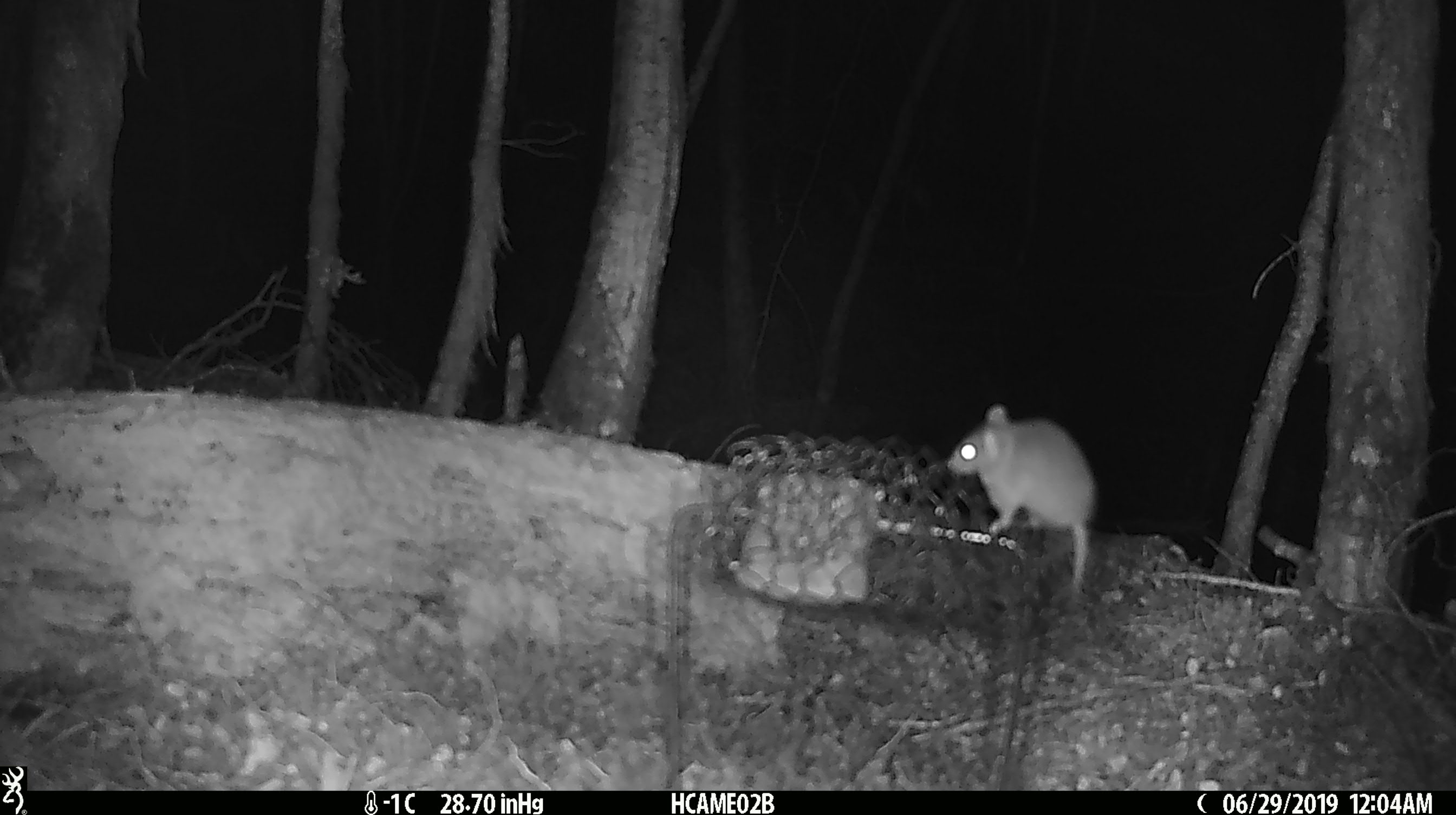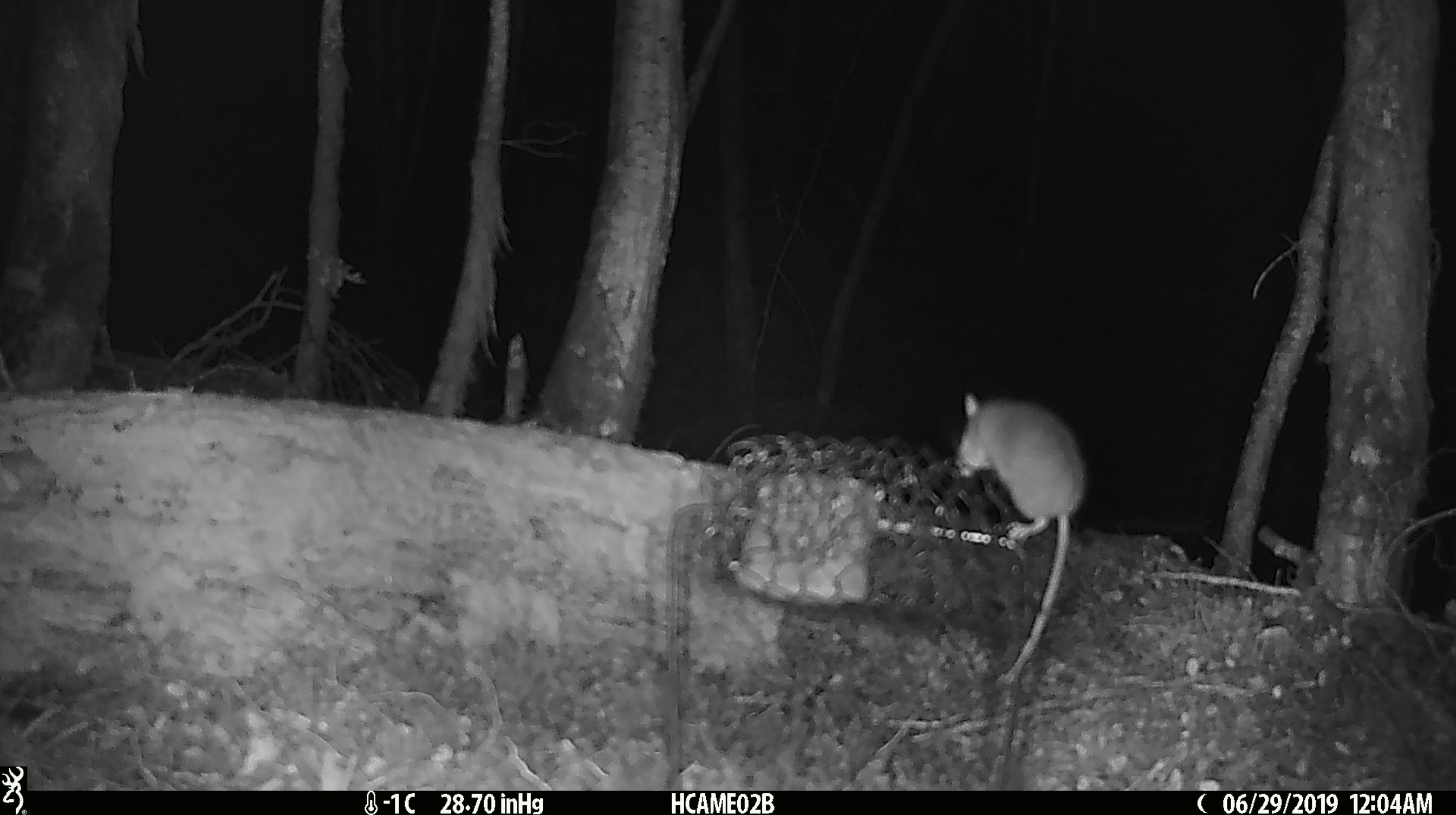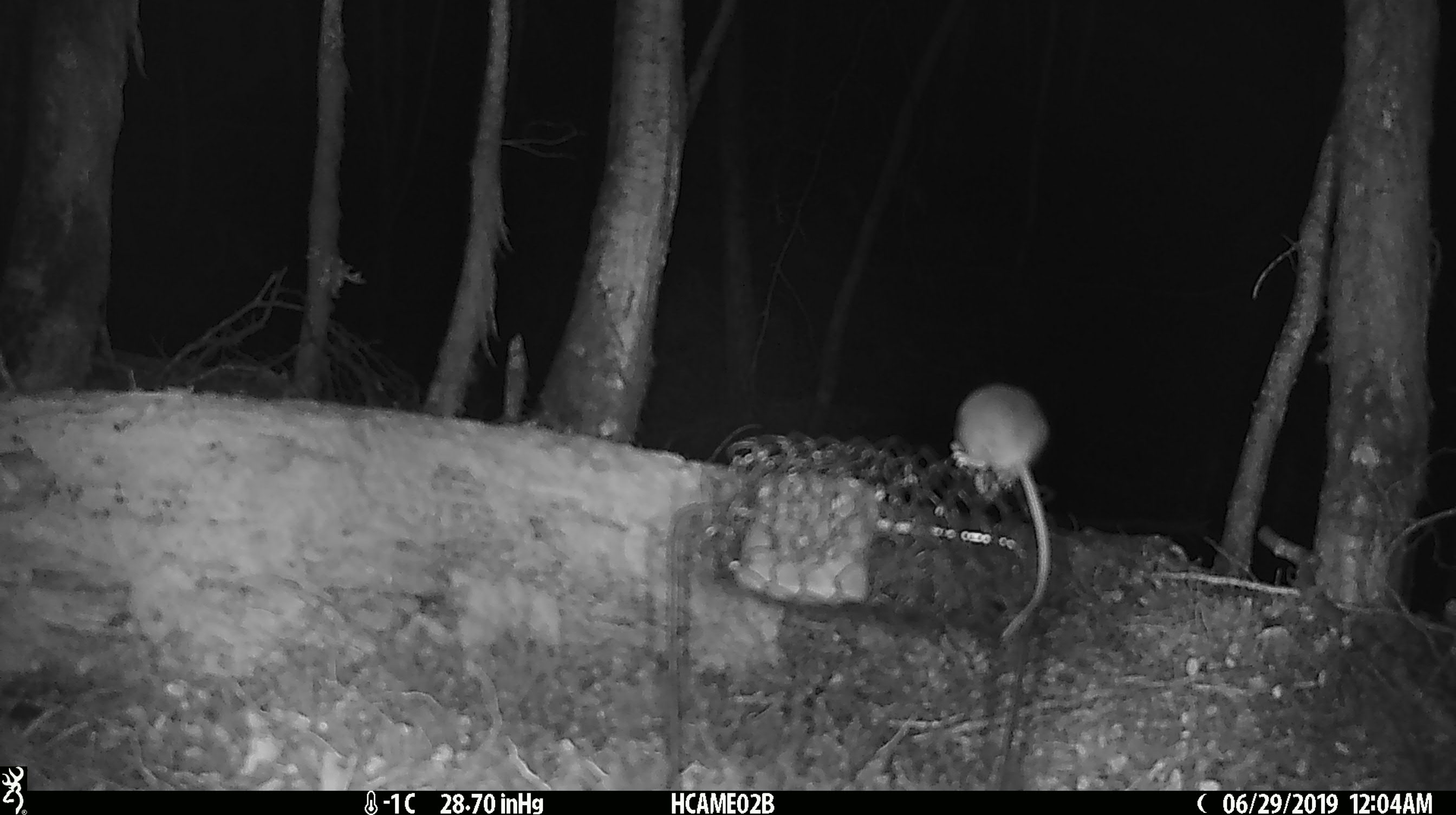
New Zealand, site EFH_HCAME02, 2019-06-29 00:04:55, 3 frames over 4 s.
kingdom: Animalia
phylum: Chordata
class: Mammalia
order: Rodentia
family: Muridae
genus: Mus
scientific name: Mus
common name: mouse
Mouse (Mus).